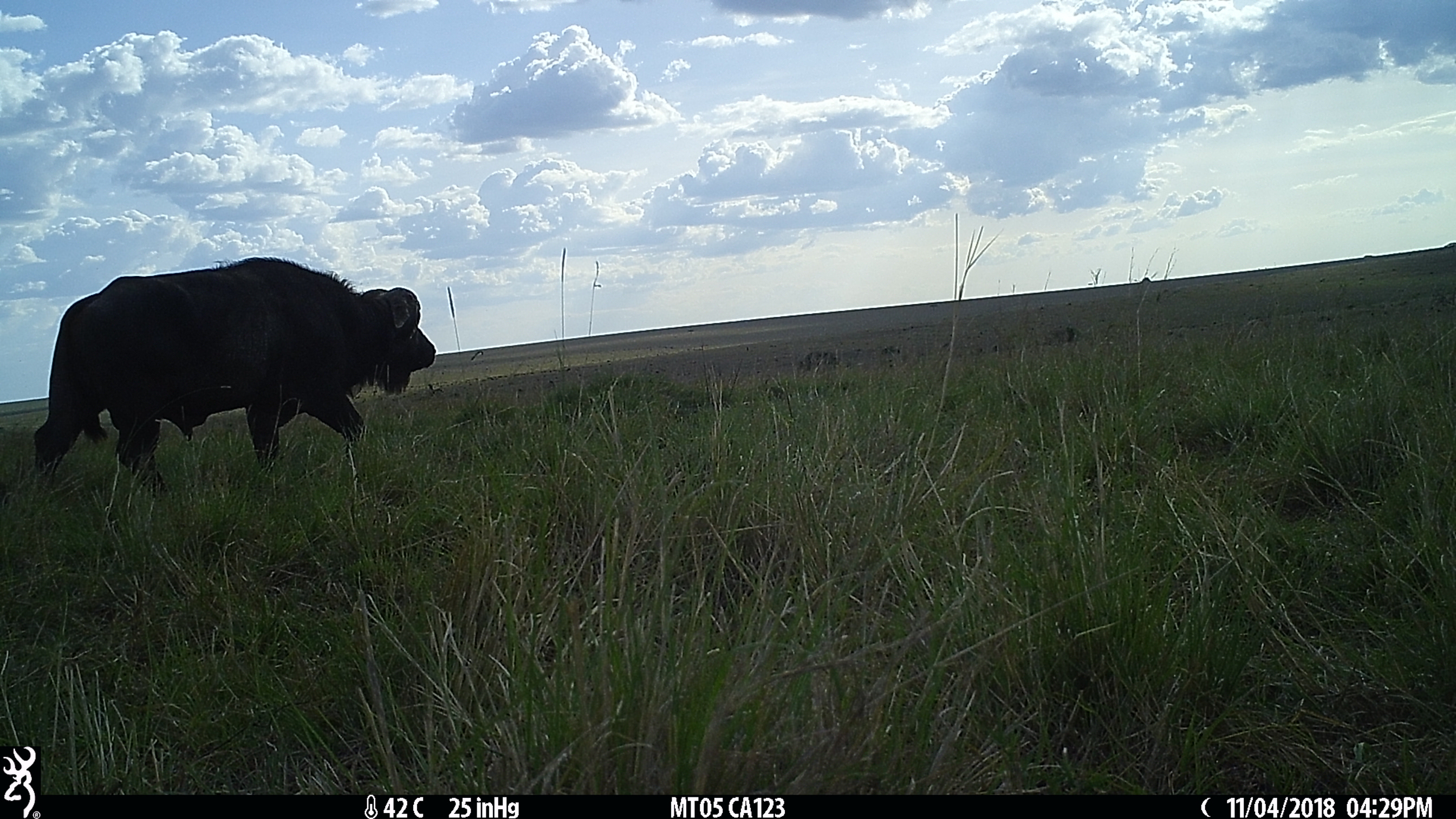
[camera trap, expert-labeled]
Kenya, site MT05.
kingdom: Animalia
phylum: Chordata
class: Mammalia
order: Artiodactyla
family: Bovidae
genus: Syncerus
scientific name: Syncerus caffer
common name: buffalo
Buffalo (Syncerus caffer).